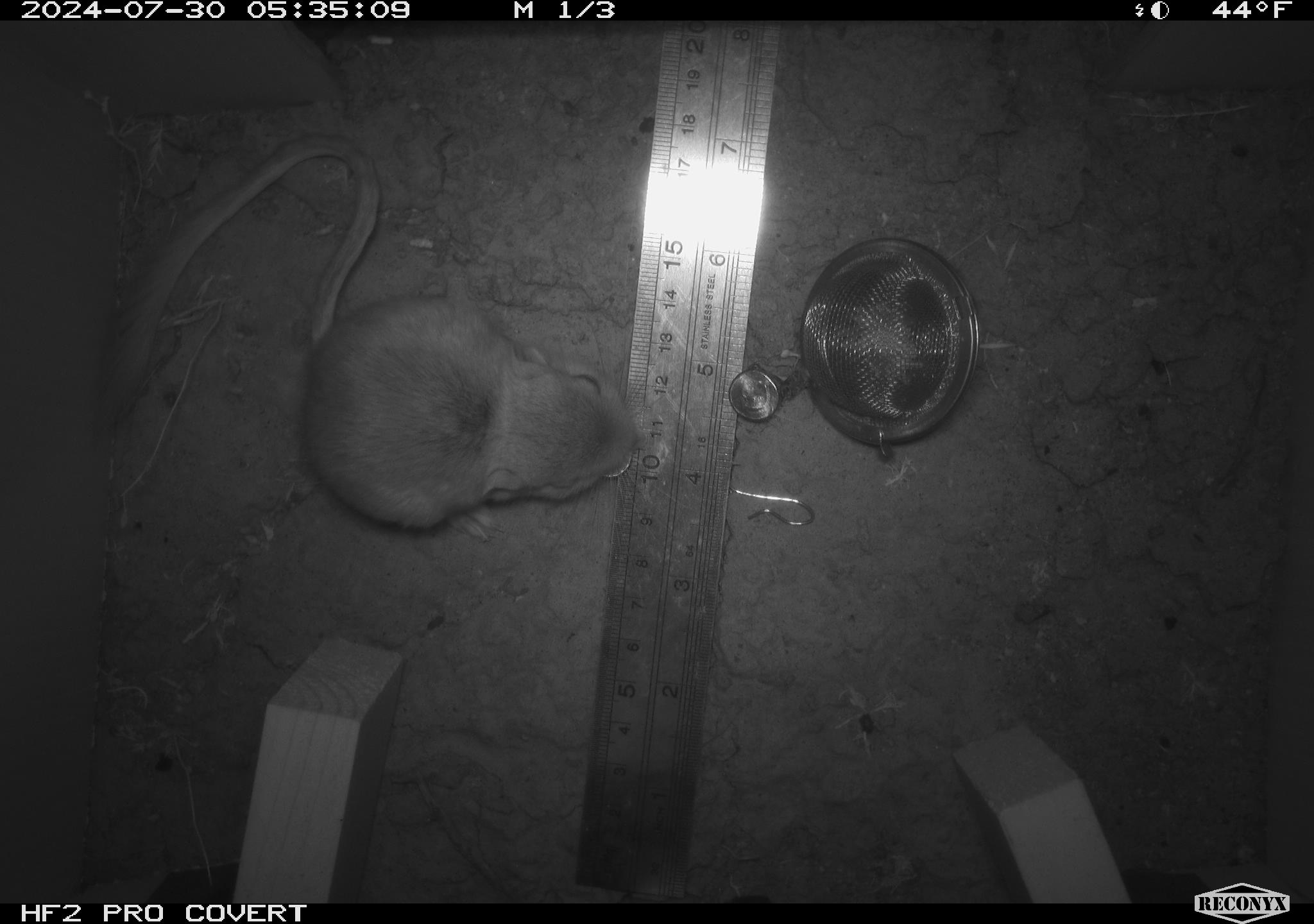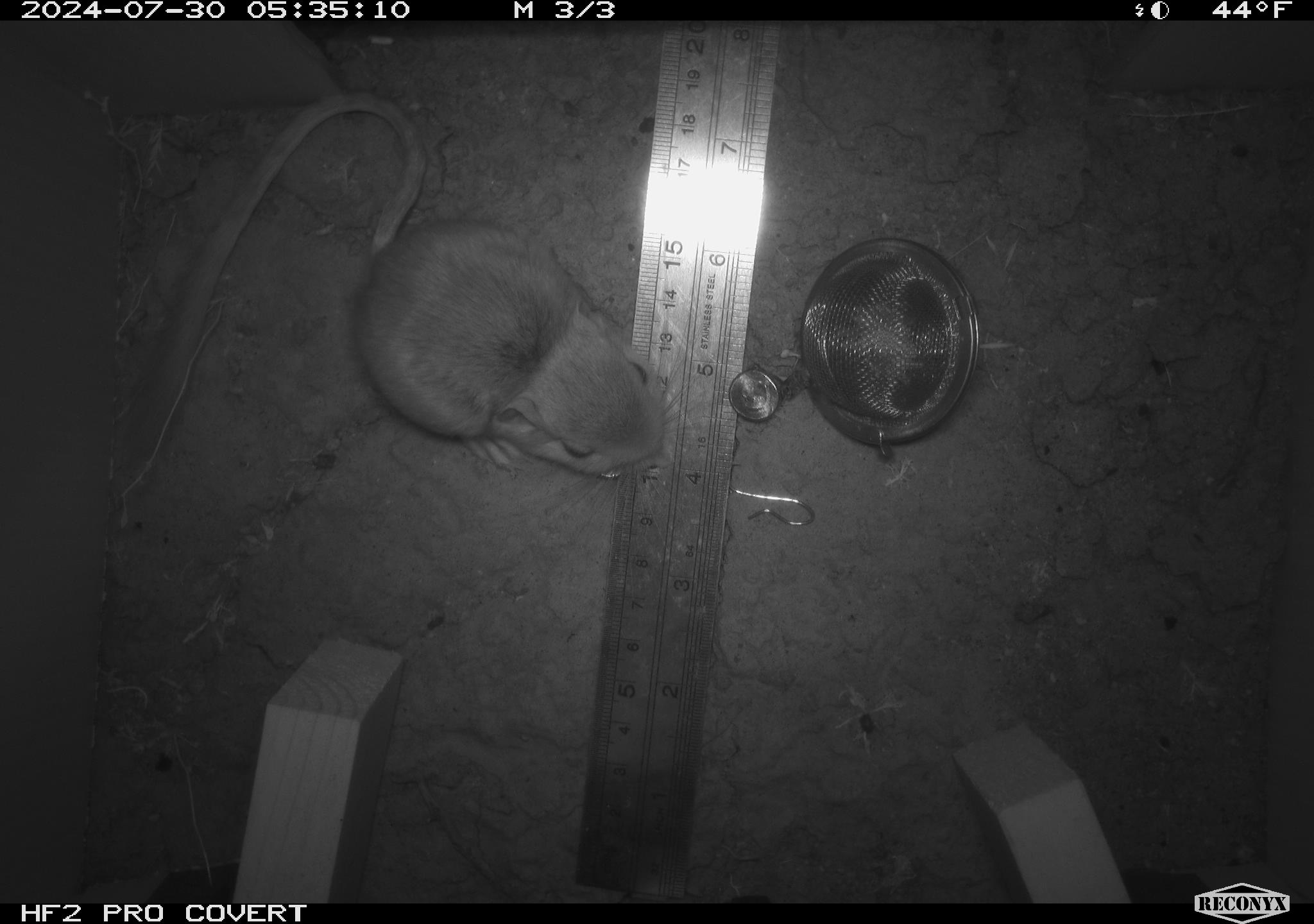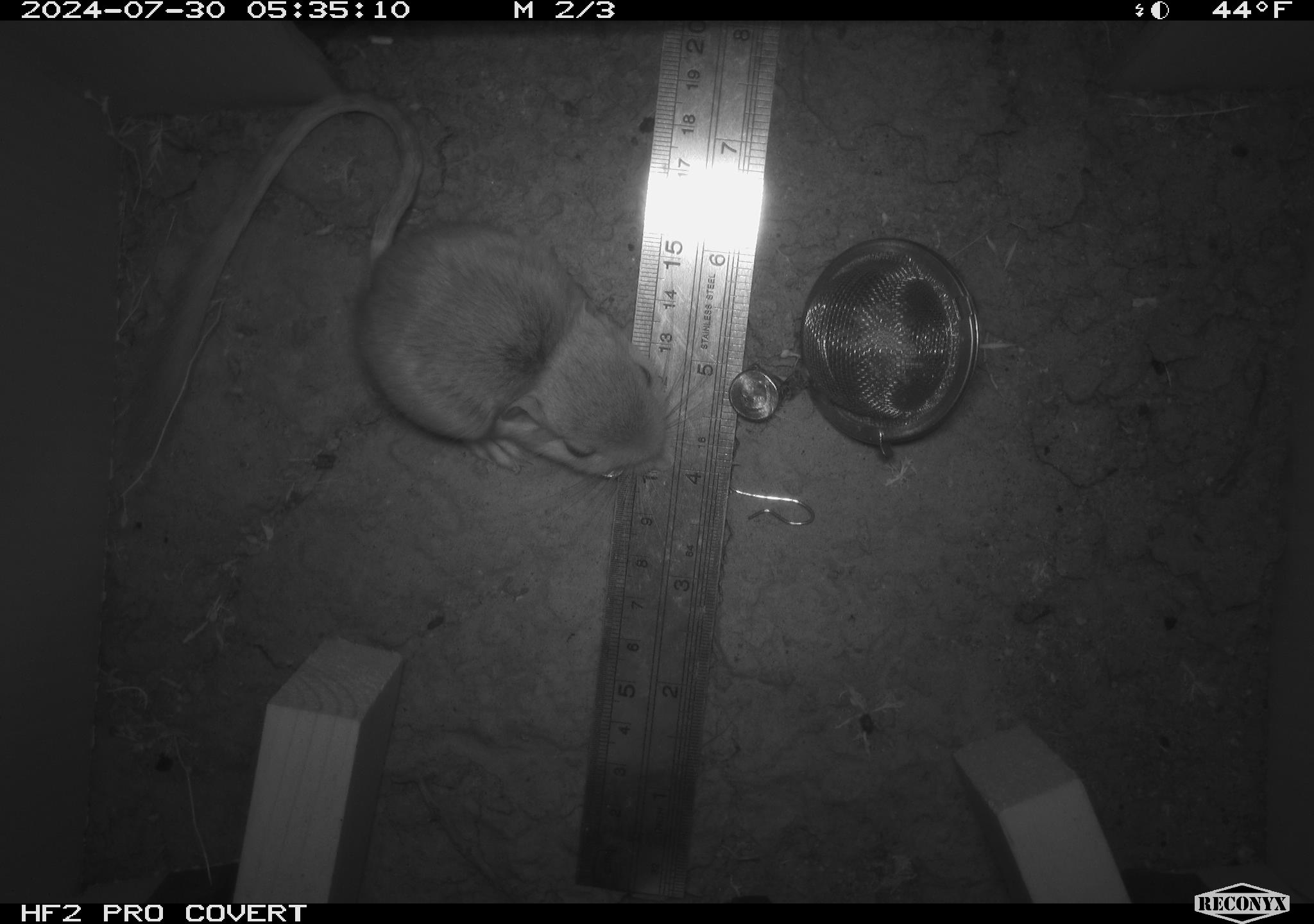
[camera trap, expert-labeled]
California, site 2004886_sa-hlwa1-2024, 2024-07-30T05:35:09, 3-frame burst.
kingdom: Animalia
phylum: Chordata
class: Mammalia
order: Rodentia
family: Heteromyidae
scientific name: Heteromyidae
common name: kangaroo rats and pocket mice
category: heteromyidae family